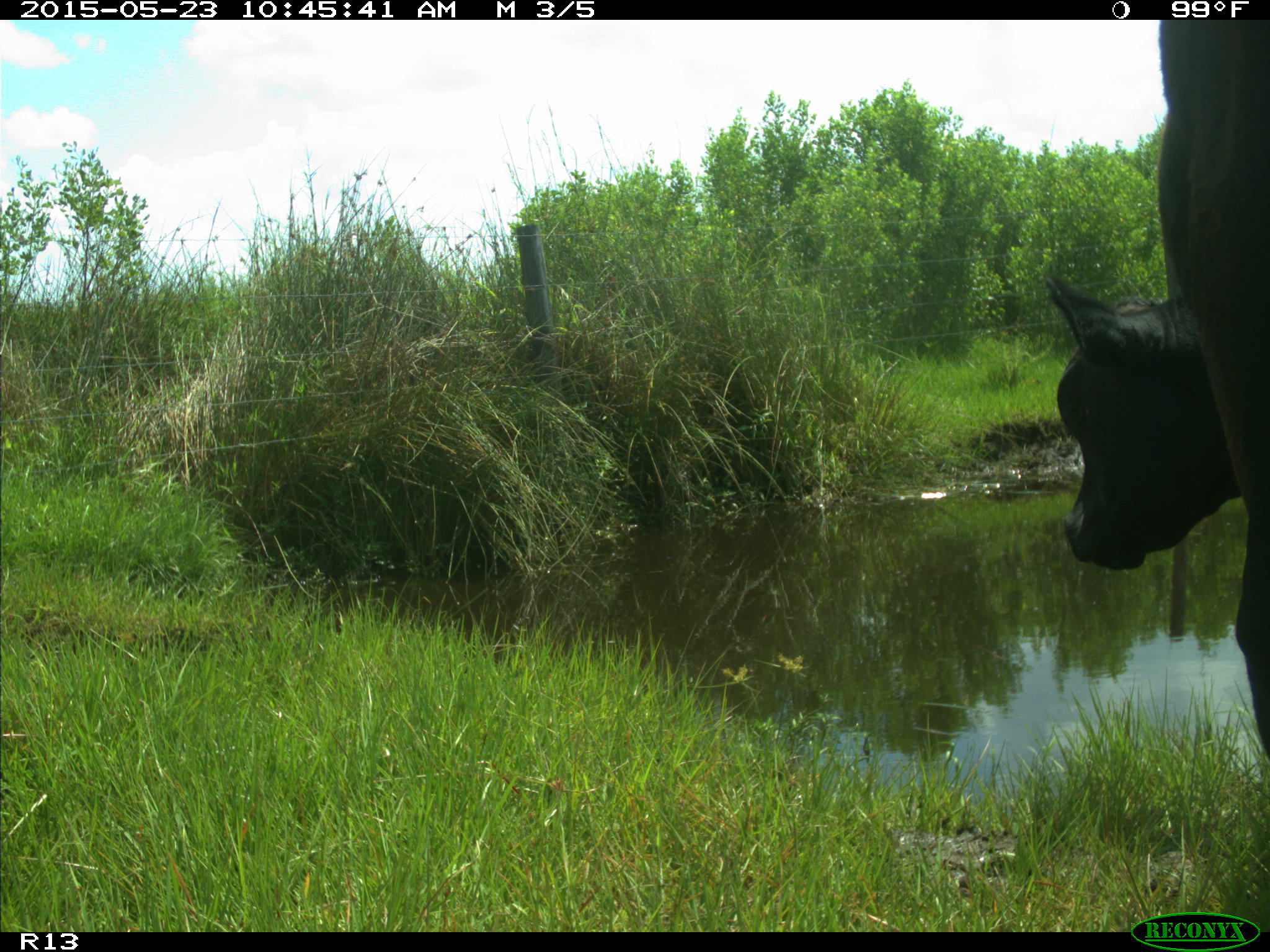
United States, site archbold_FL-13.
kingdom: Animalia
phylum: Chordata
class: Mammalia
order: Artiodactyla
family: Bovidae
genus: Bos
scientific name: Bos taurus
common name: domestic cow